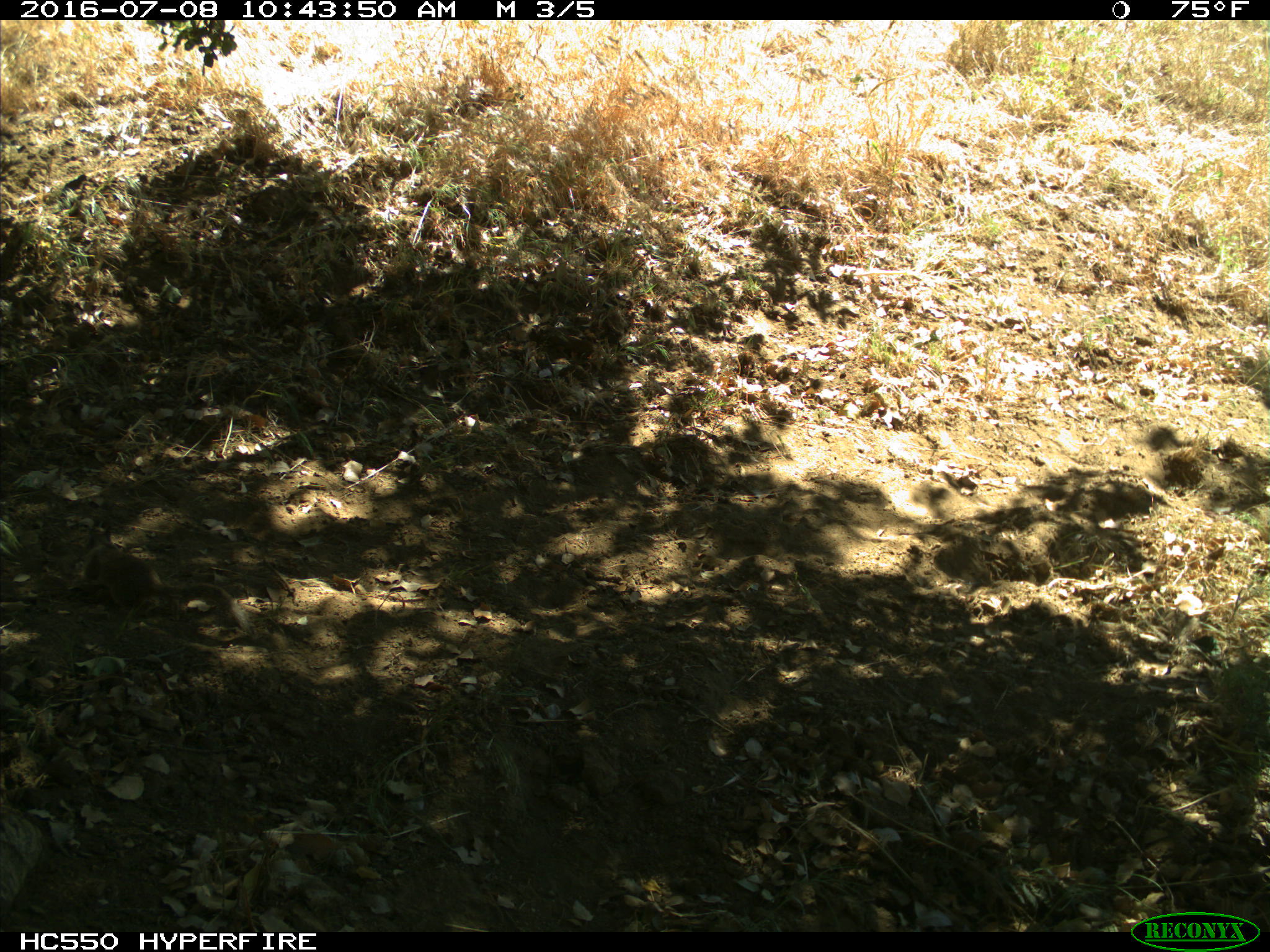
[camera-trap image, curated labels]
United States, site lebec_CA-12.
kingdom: Animalia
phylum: Chordata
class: Mammalia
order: Rodentia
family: Sciuridae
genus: Otospermophilus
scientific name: Otospermophilus beecheyi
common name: california ground squirrel